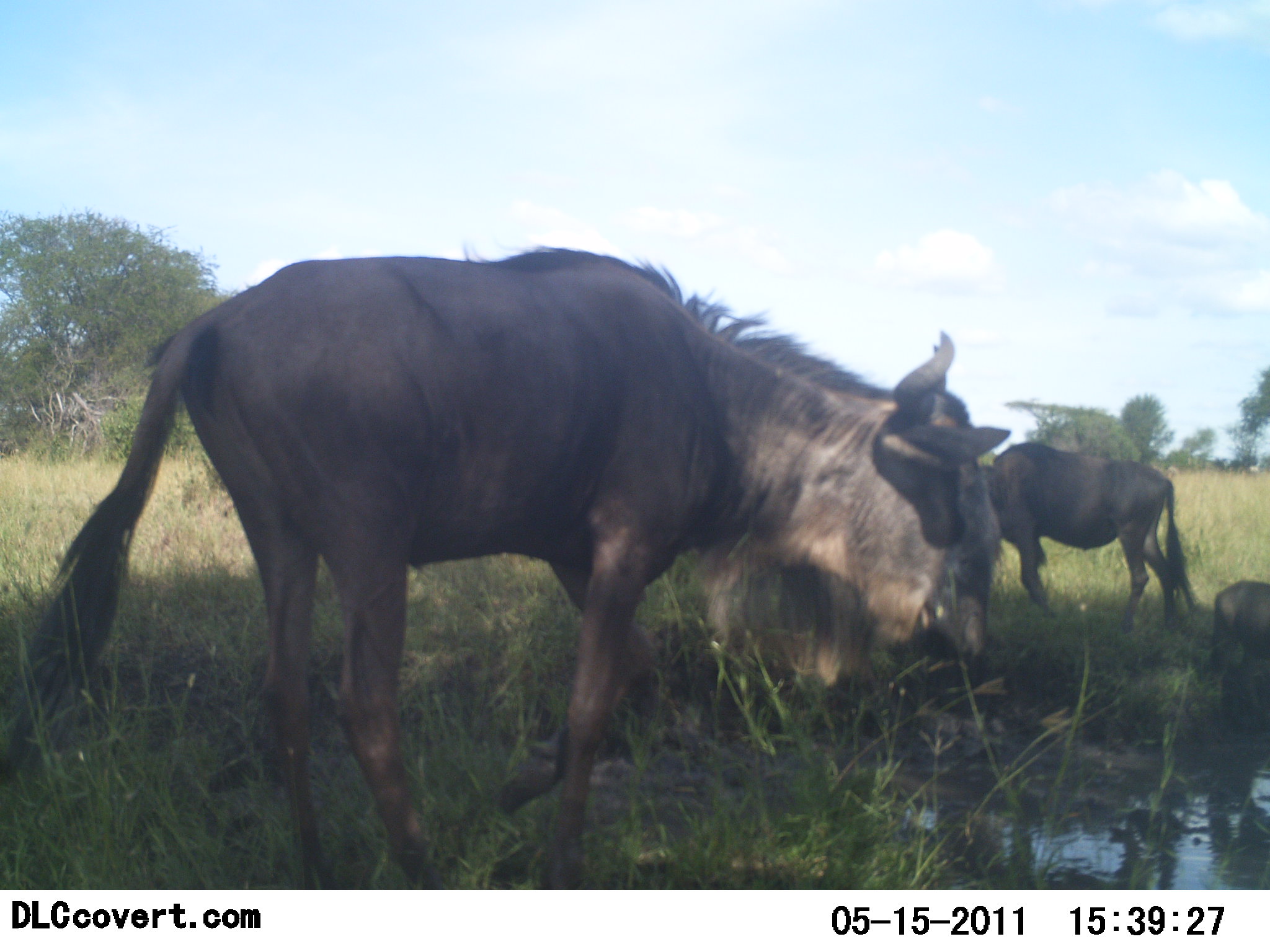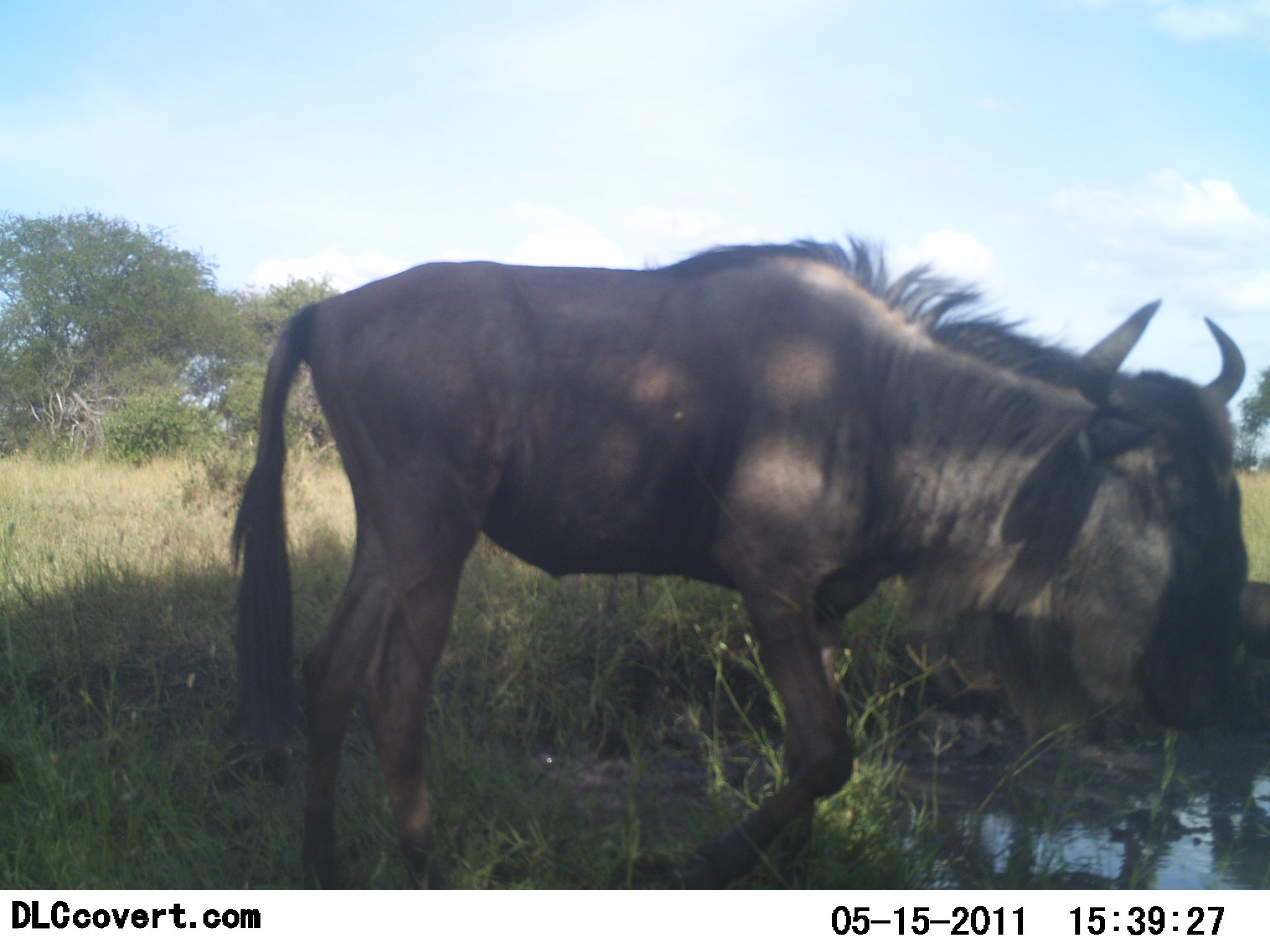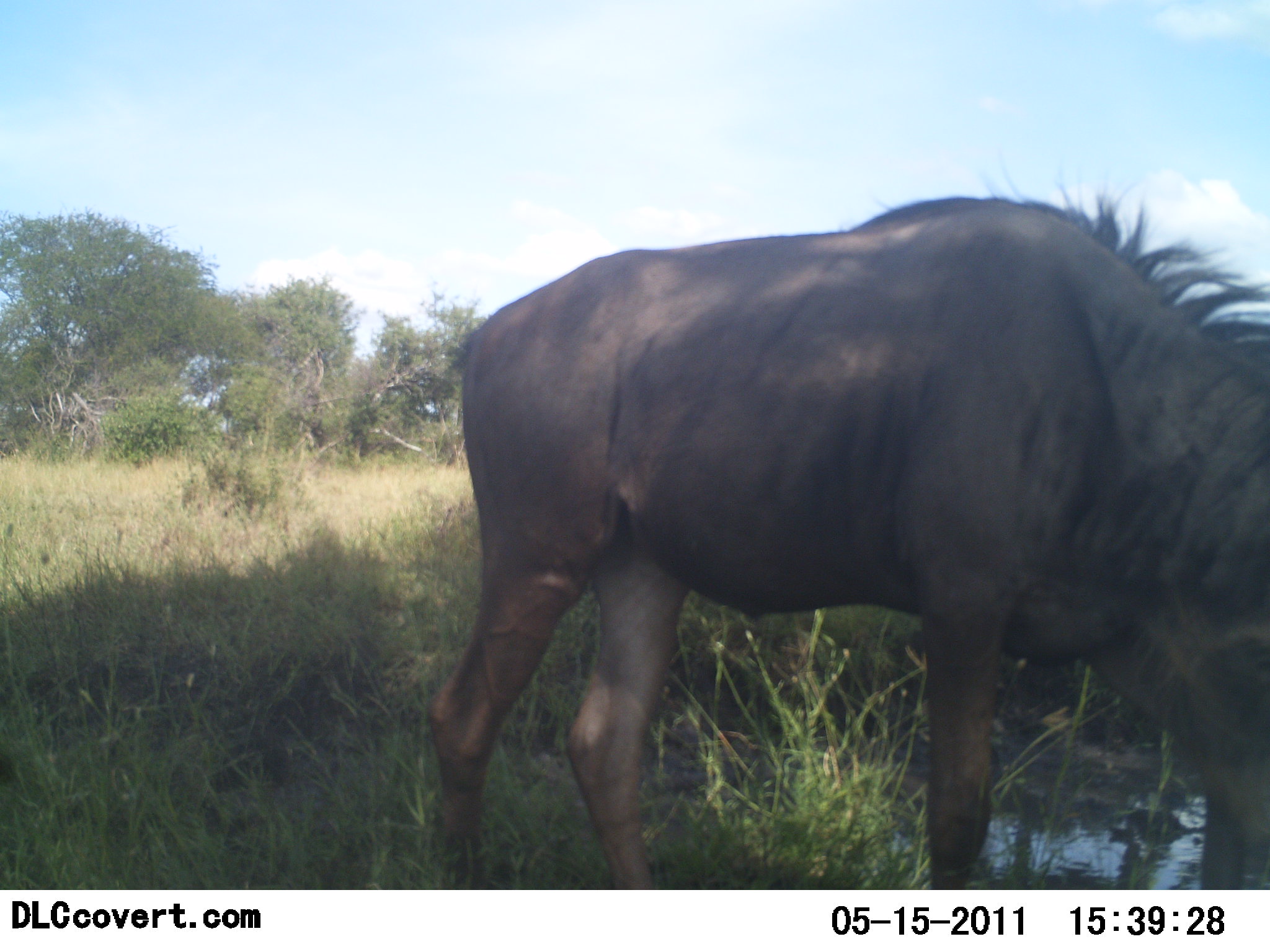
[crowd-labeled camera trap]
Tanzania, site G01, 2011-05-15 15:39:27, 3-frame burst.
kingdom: Animalia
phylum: Chordata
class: Mammalia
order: Artiodactyla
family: Bovidae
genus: Connochaetes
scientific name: Connochaetes taurinus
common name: blue wildebeest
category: wildebeest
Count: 2.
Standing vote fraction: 36%.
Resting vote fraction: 9%.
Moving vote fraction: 64%.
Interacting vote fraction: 0%.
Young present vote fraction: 9%.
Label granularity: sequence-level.